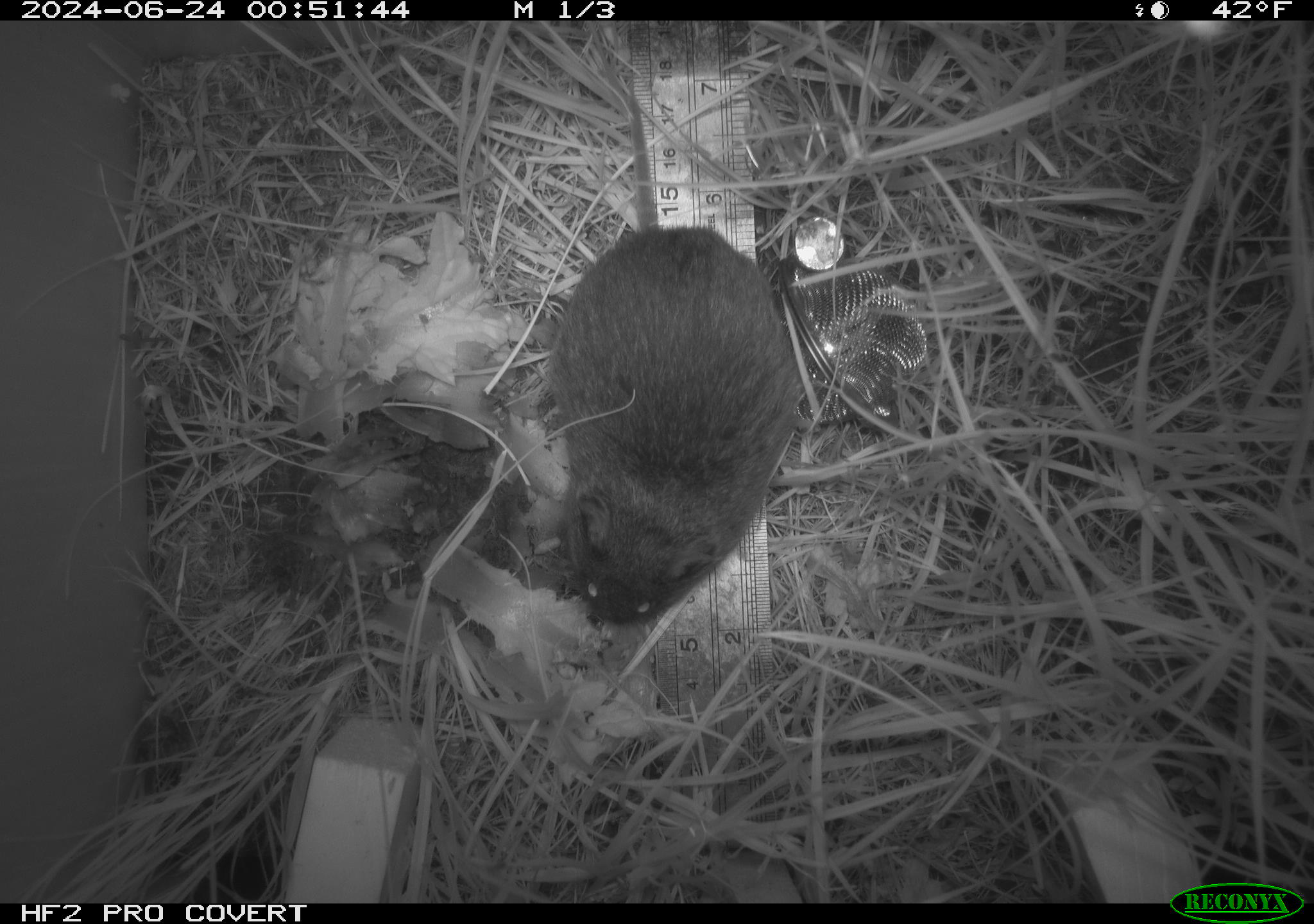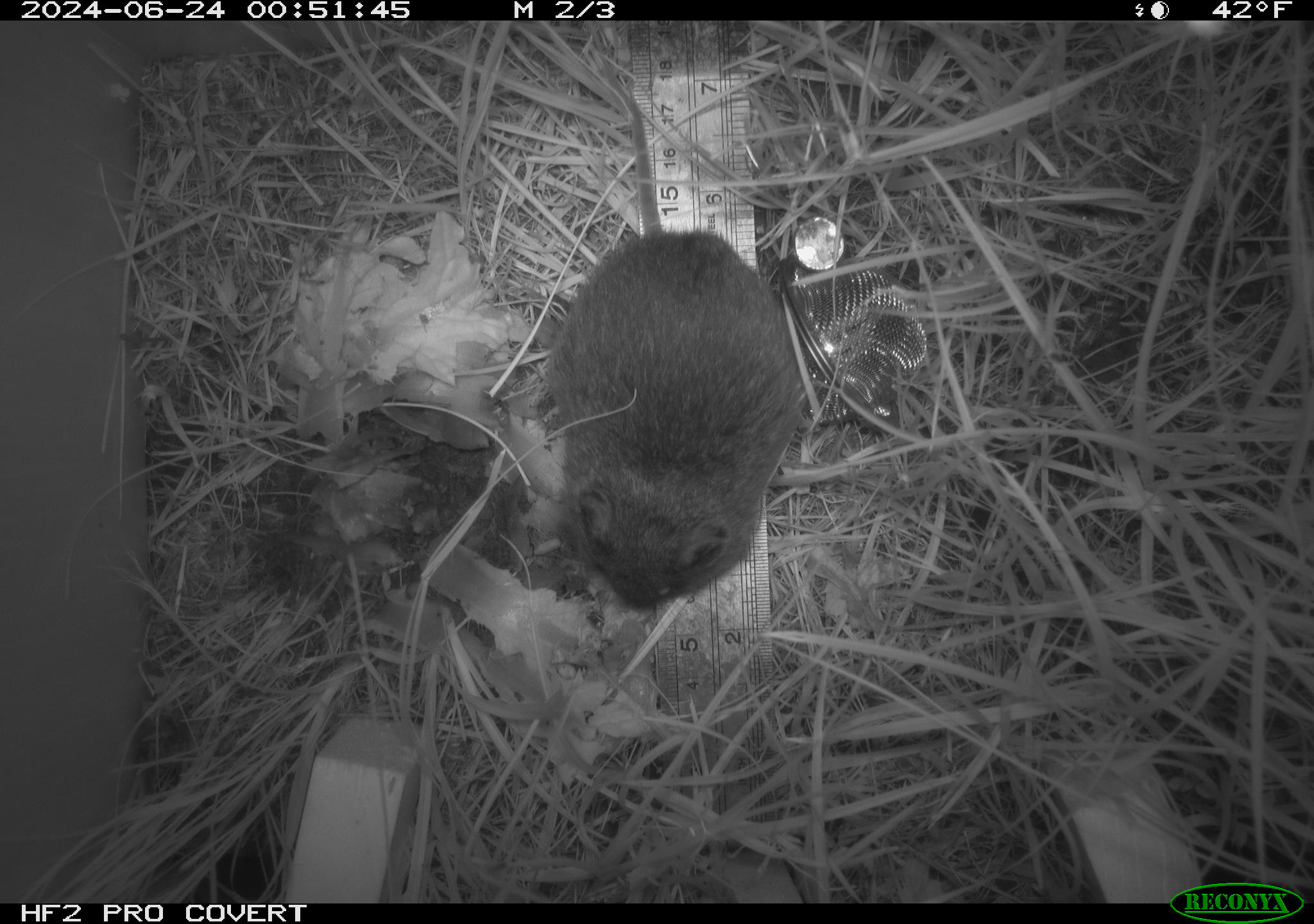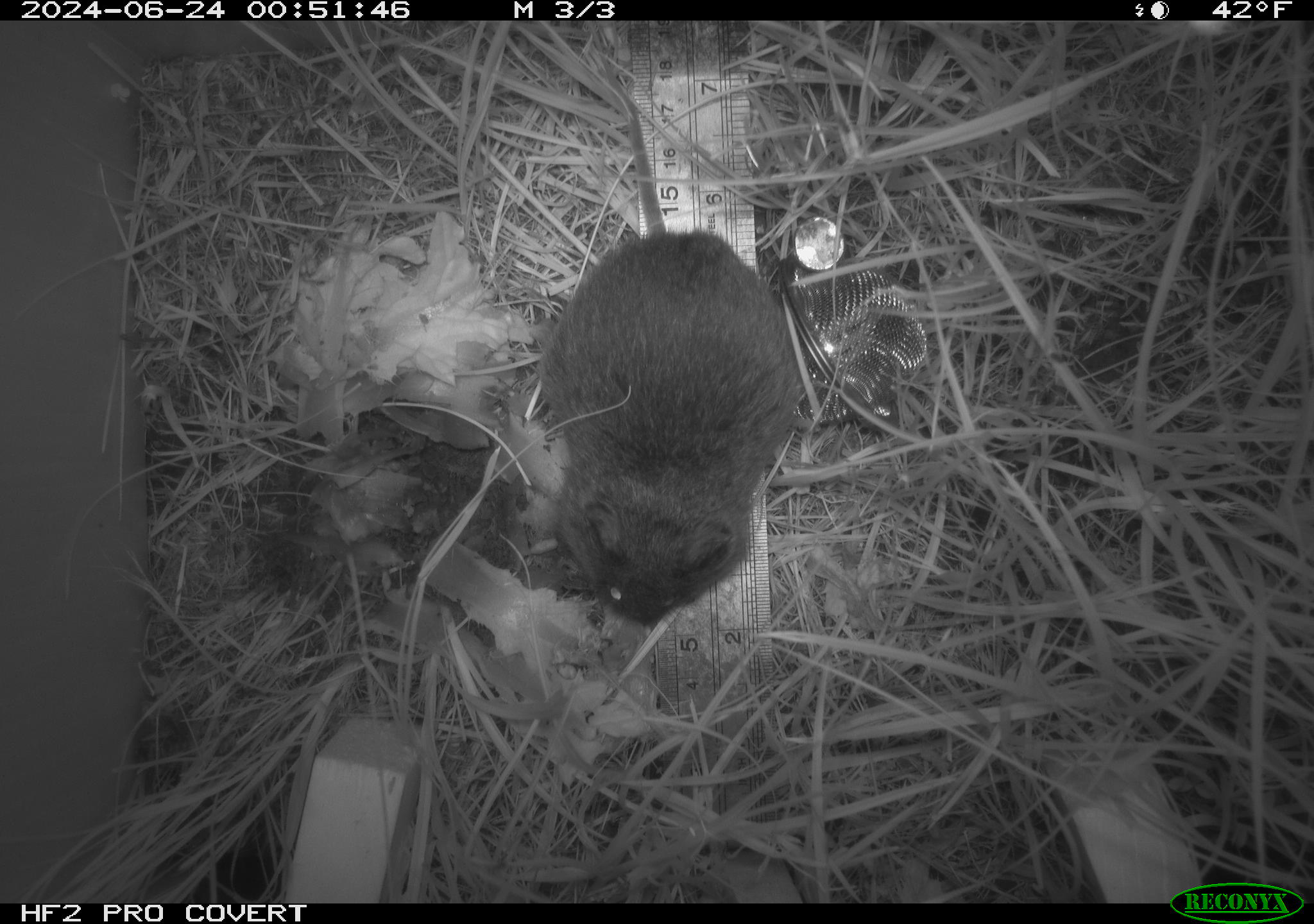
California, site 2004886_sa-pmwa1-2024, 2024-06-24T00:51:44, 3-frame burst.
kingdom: Animalia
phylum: Chordata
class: Mammalia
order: Rodentia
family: Cricetidae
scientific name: Arvicolinae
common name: voles, lemmings, and muskrats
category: arvicolinae subfamily